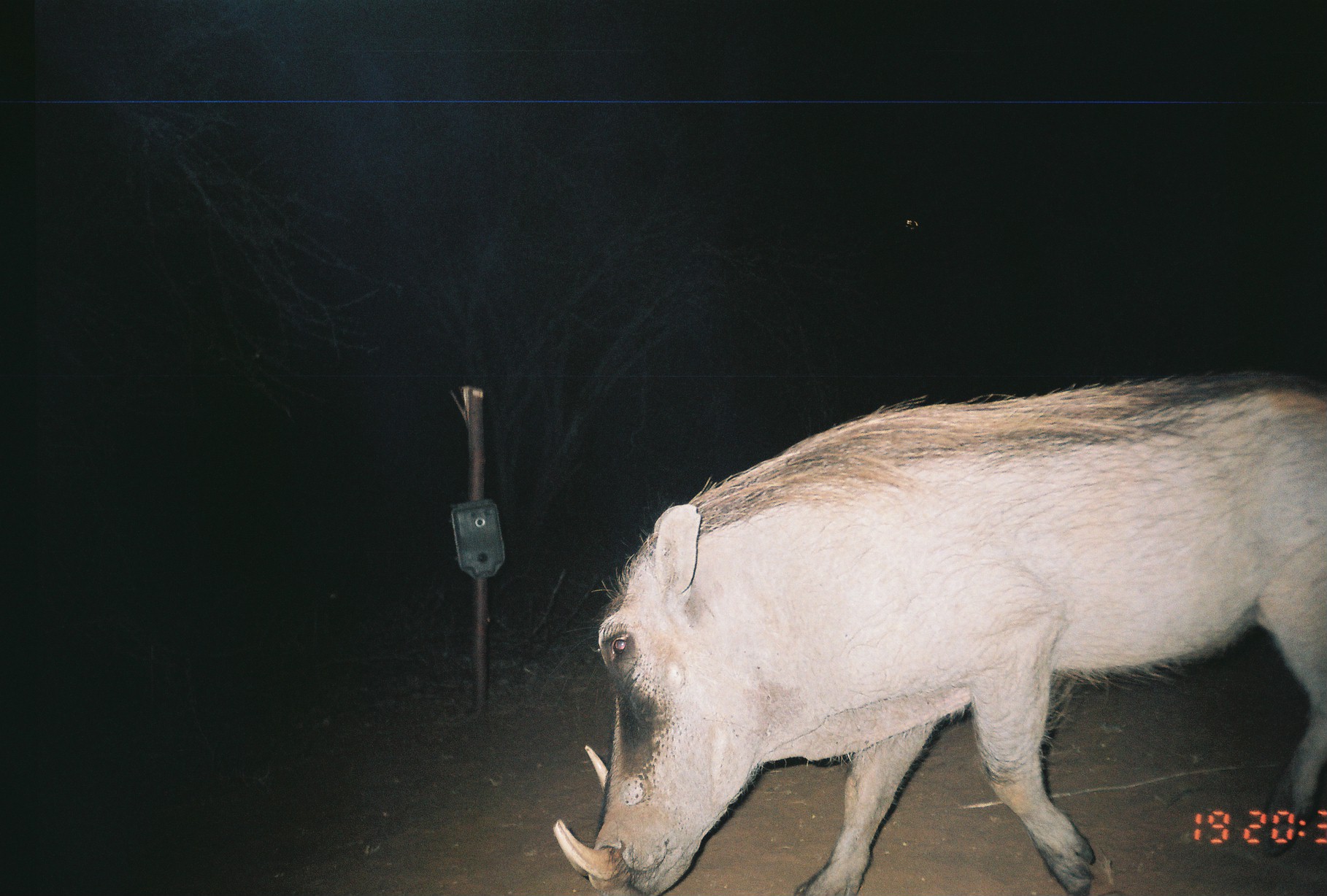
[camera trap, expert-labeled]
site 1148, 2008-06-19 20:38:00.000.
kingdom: Animalia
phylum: Chordata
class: Mammalia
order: Artiodactyla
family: Suidae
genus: Phacochoerus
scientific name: Phacochoerus africanus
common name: common warthog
Phacochoerus africanus (common warthog), count 1.